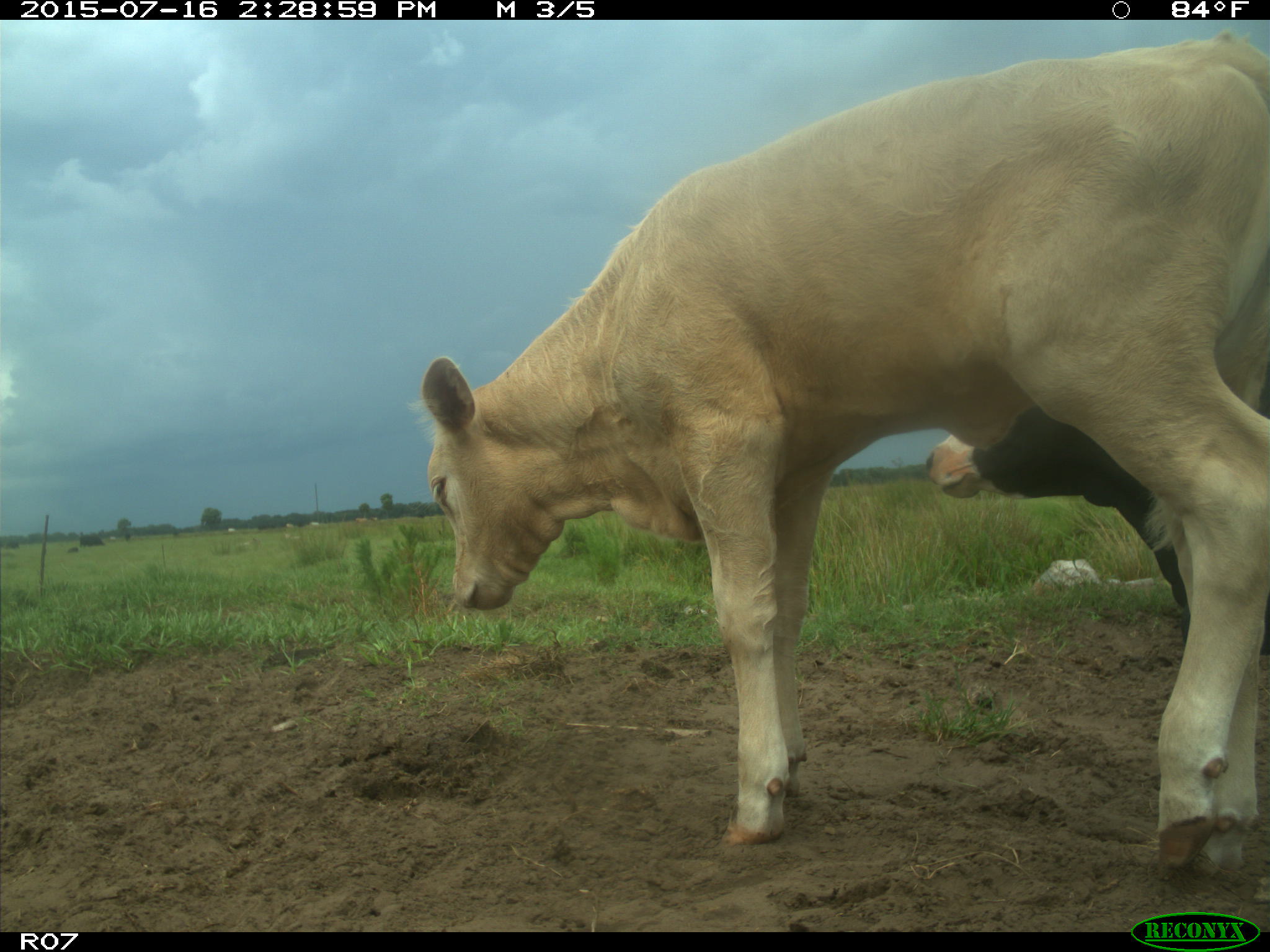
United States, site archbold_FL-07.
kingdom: Animalia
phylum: Chordata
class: Mammalia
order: Artiodactyla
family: Bovidae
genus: Bos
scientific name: Bos taurus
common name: domestic cow